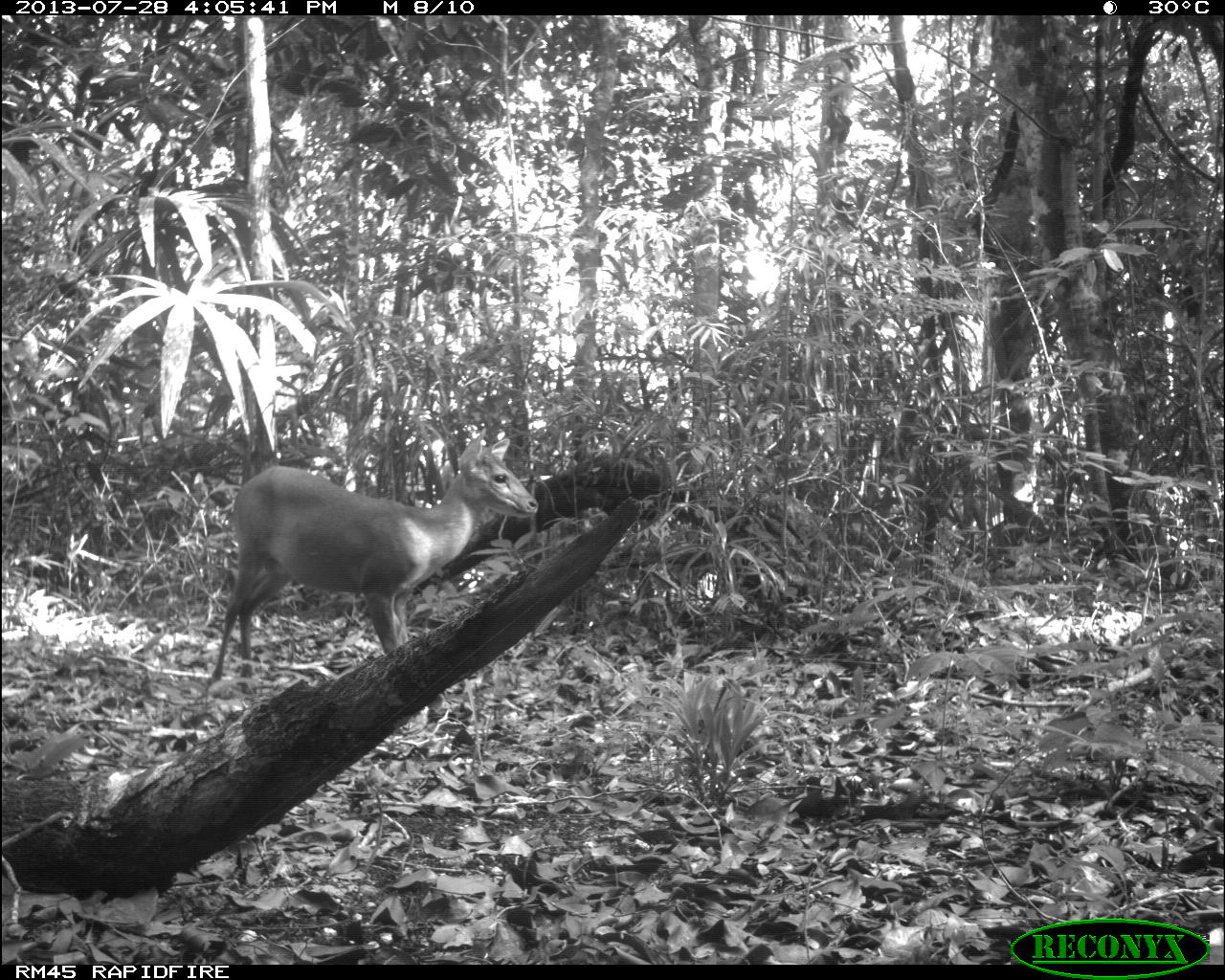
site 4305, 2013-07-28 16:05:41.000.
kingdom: Animalia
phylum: Chordata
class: Mammalia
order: Artiodactyla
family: Cervidae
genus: Mazama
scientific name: Mazama temama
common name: central american red brocket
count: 1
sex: male